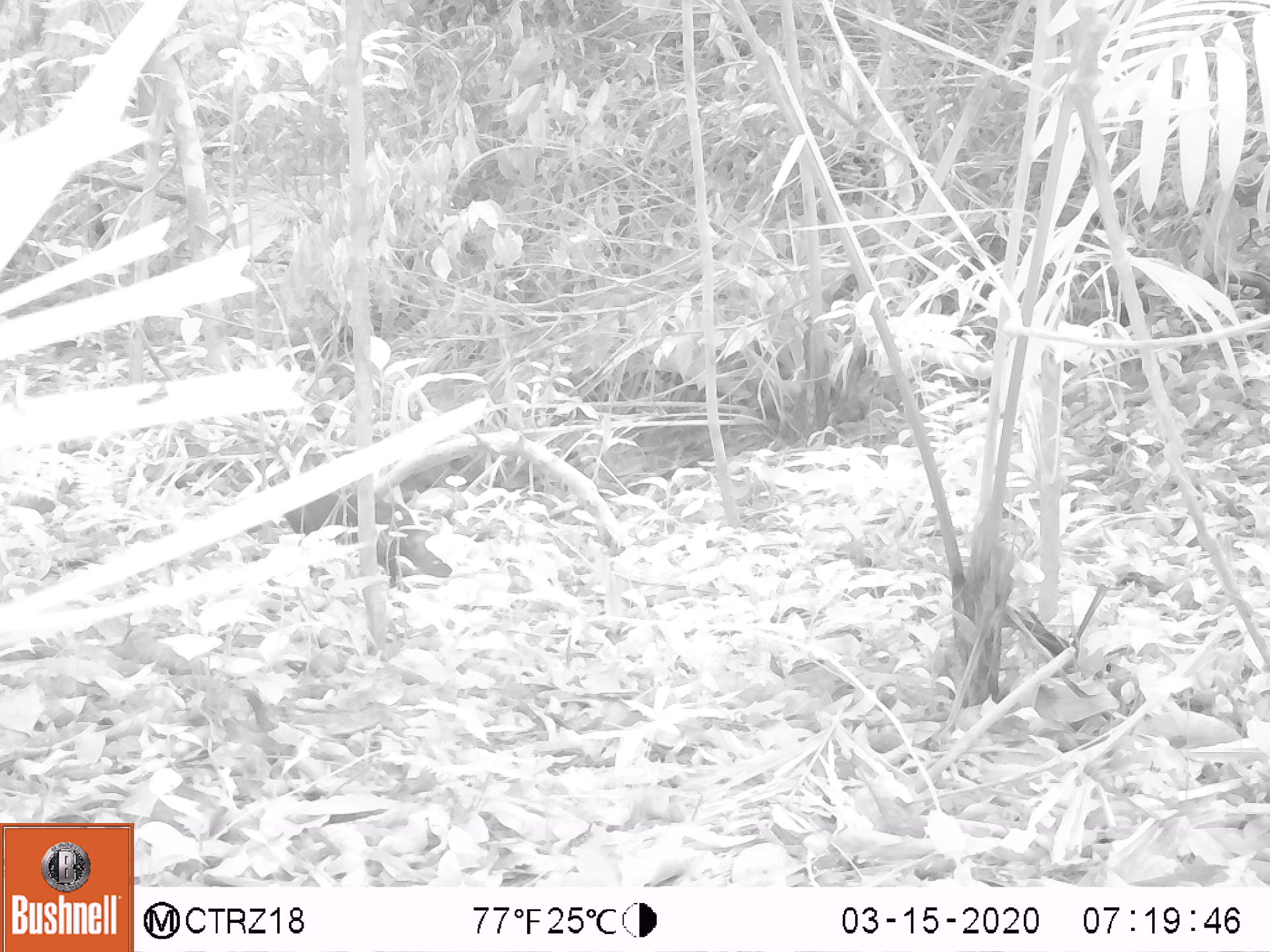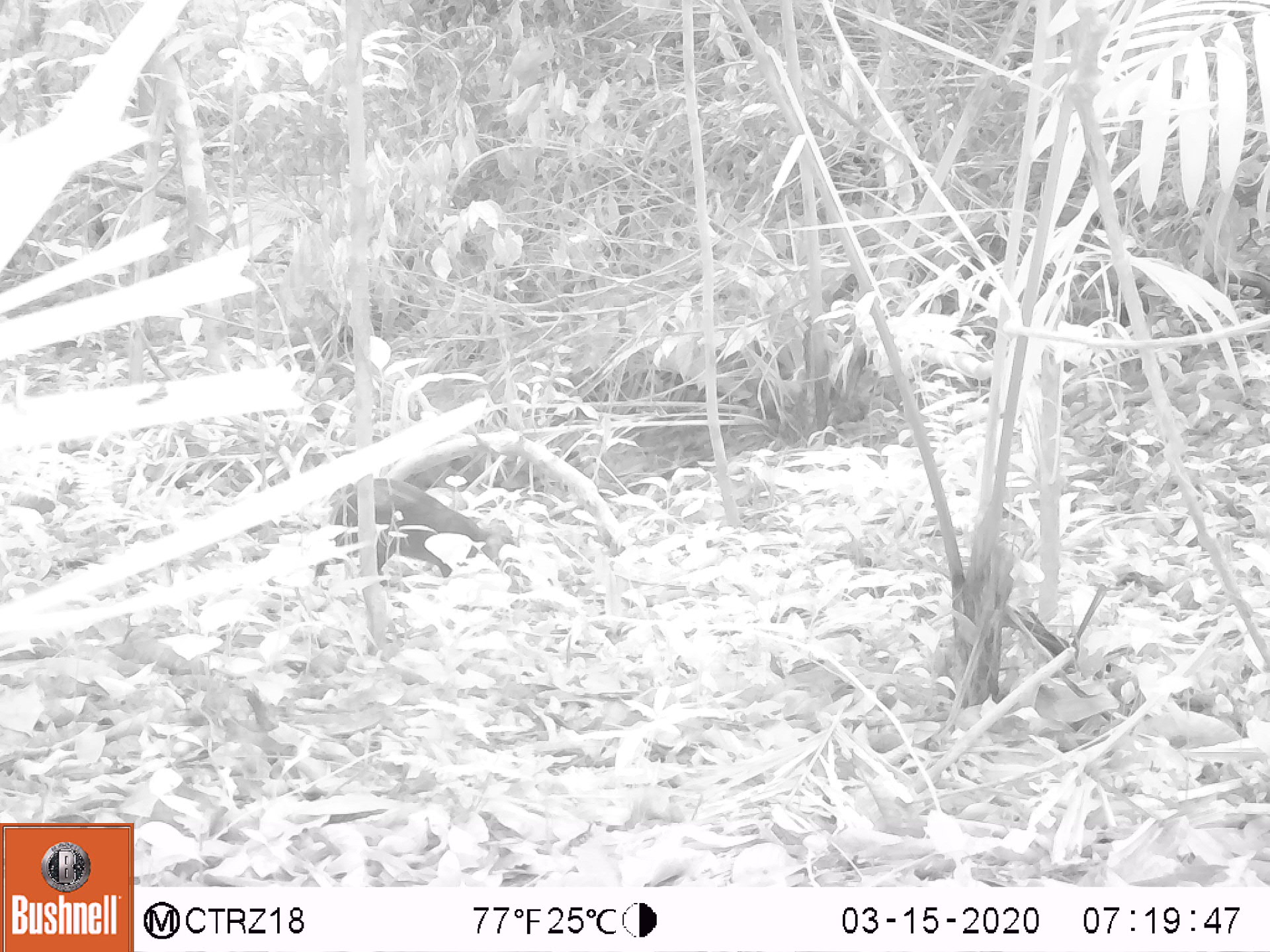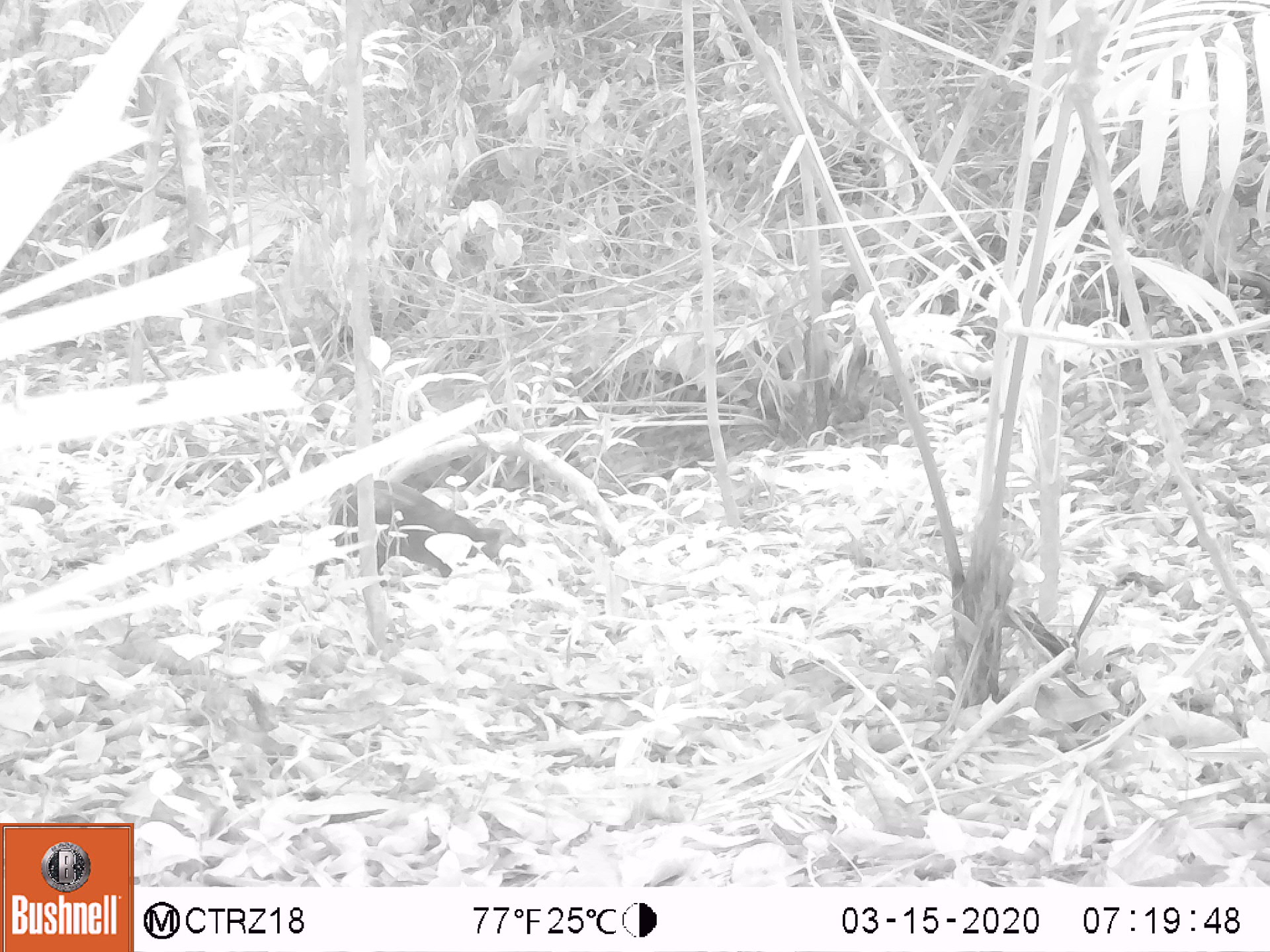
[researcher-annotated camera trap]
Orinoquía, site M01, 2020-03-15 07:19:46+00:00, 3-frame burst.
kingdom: Animalia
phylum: Chordata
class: Mammalia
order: Rodentia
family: Dasyproctidae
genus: Dasyprocta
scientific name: Dasyprocta fuliginosa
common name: black agouti